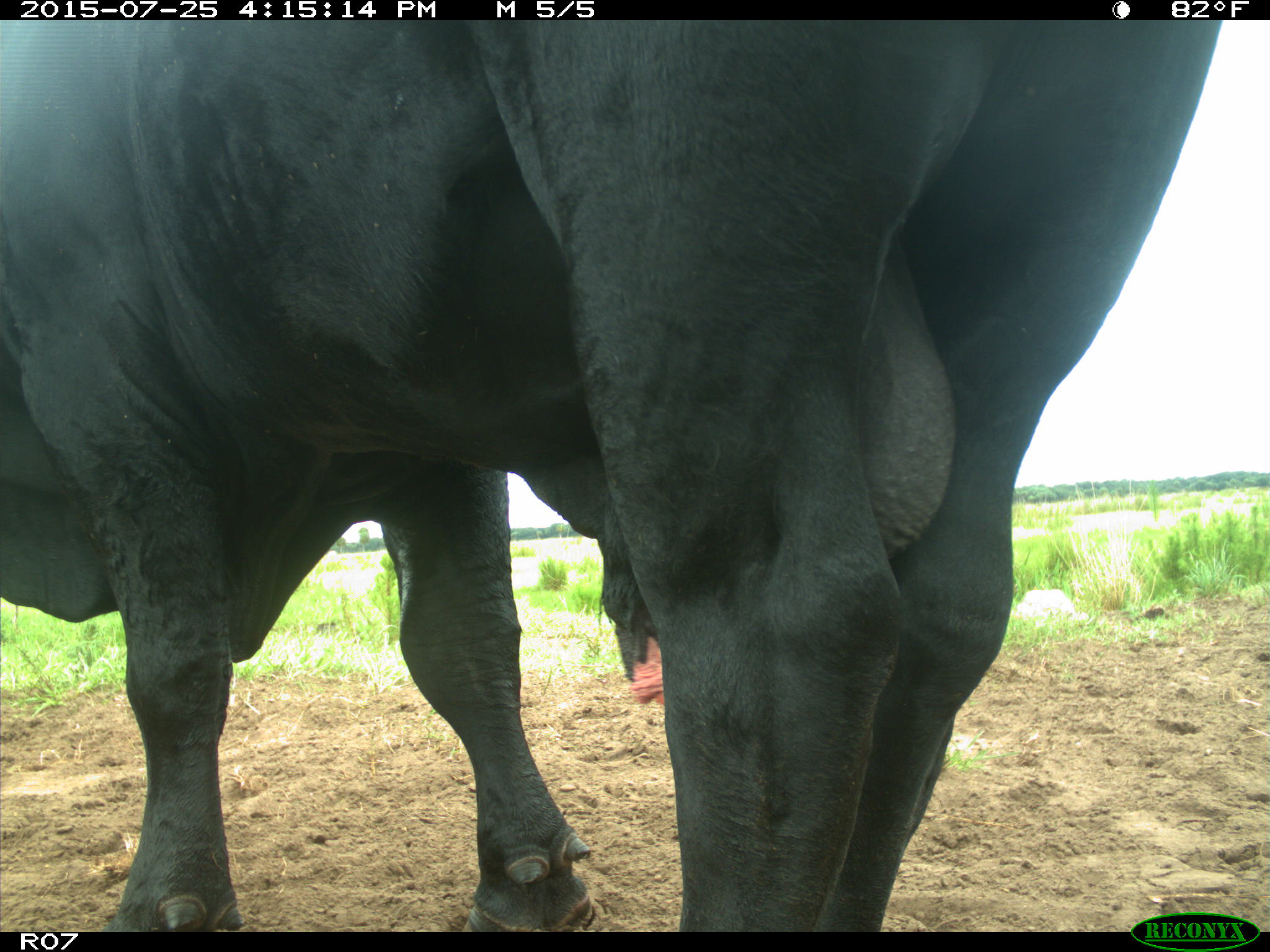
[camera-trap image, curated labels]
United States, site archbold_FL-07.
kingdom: Animalia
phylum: Chordata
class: Mammalia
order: Artiodactyla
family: Bovidae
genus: Bos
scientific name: Bos taurus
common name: domestic cow